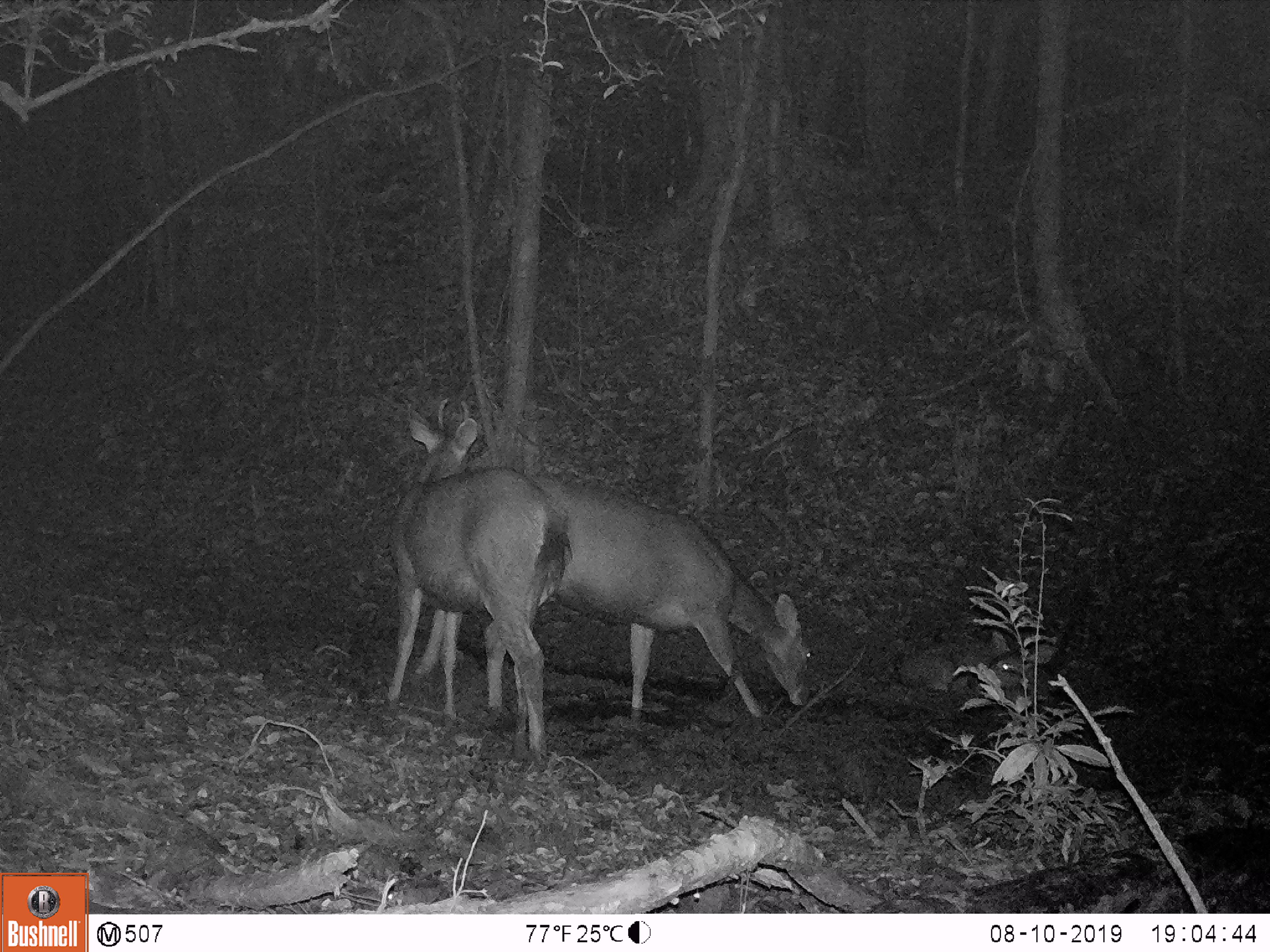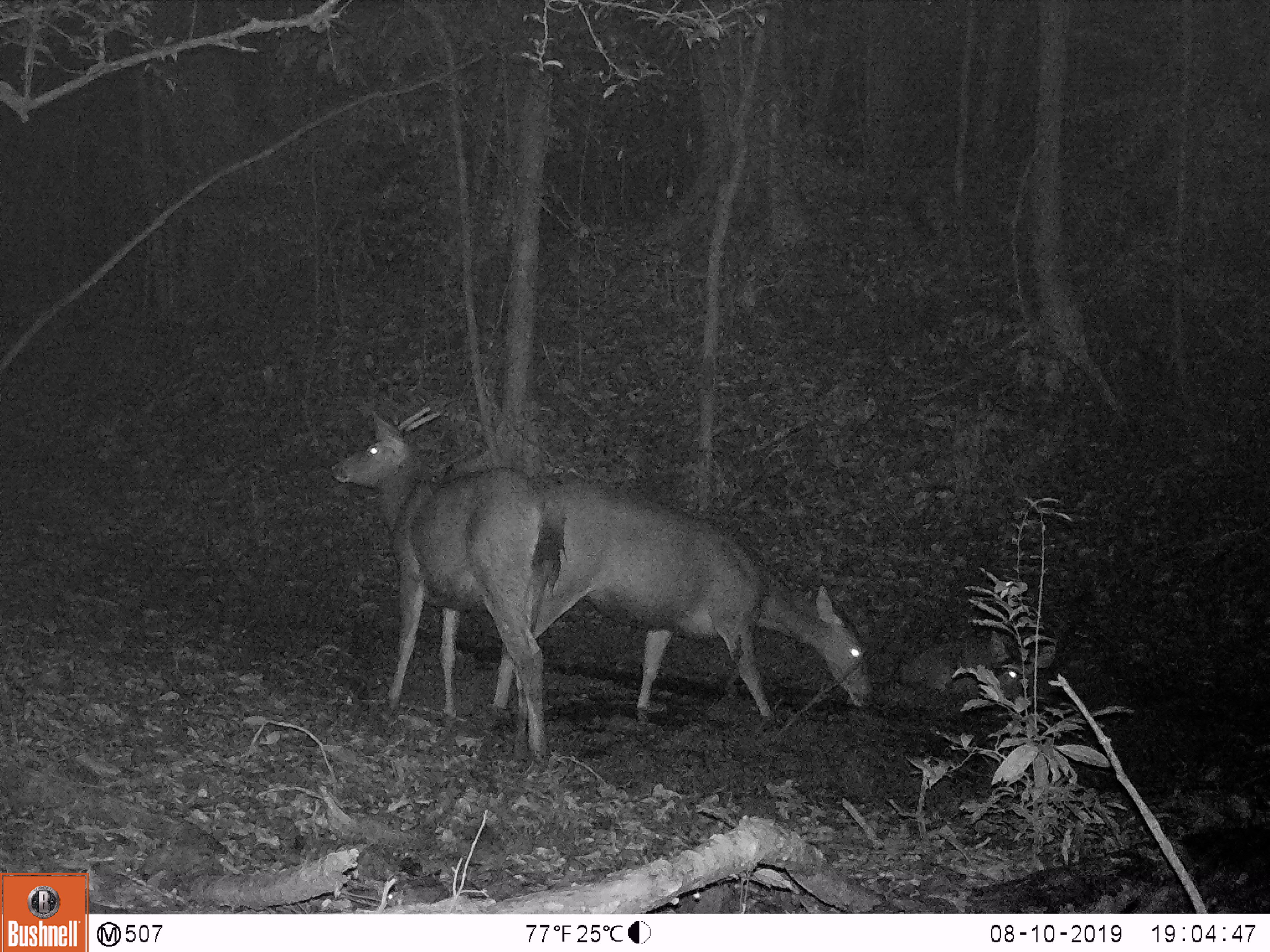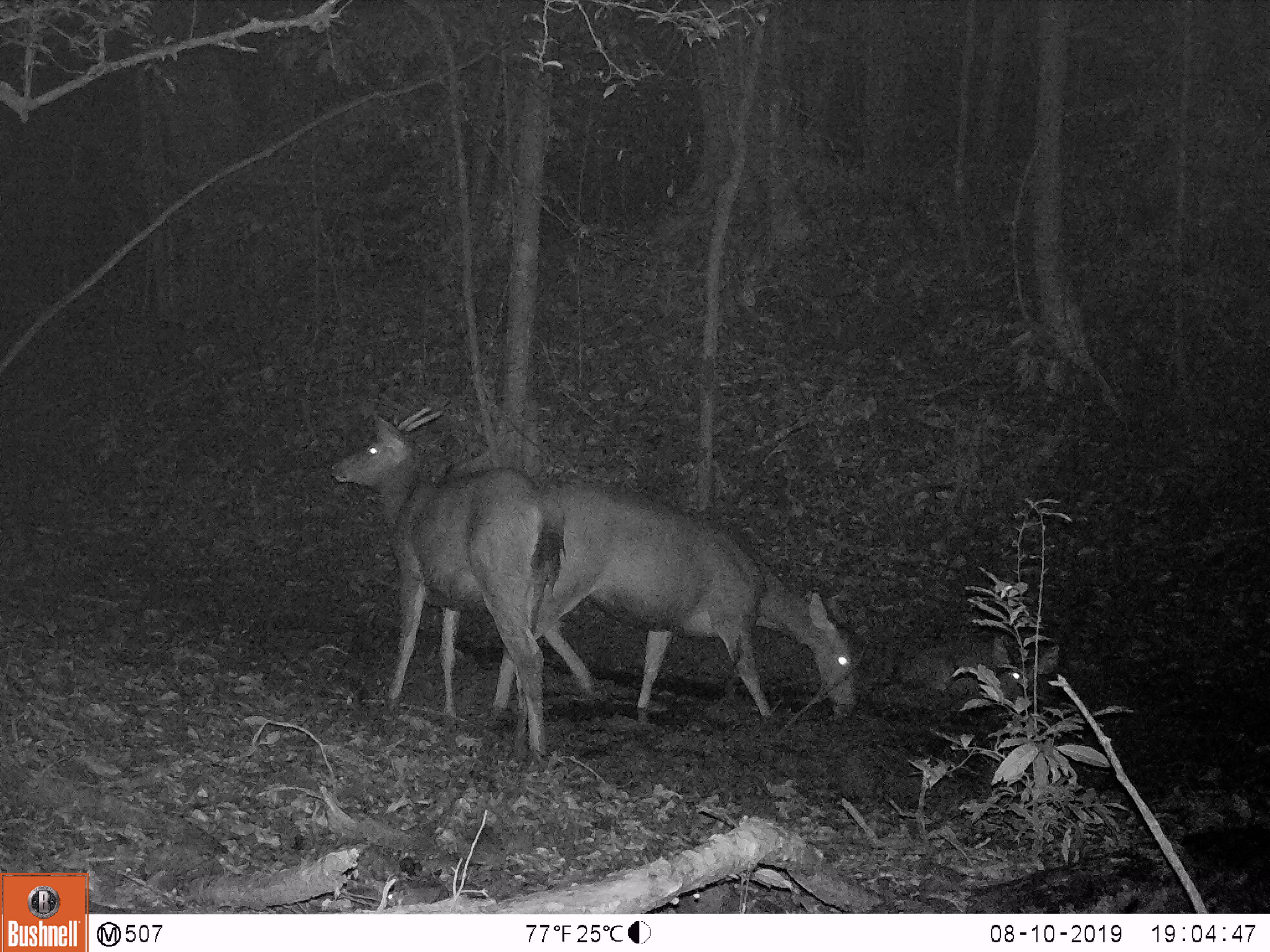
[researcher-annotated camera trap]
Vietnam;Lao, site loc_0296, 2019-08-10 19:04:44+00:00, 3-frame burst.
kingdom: Animalia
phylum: Chordata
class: Mammalia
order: Artiodactyla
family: Cervidae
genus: Rusa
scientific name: Rusa unicolor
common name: sambar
Sambar (Rusa unicolor). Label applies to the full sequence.